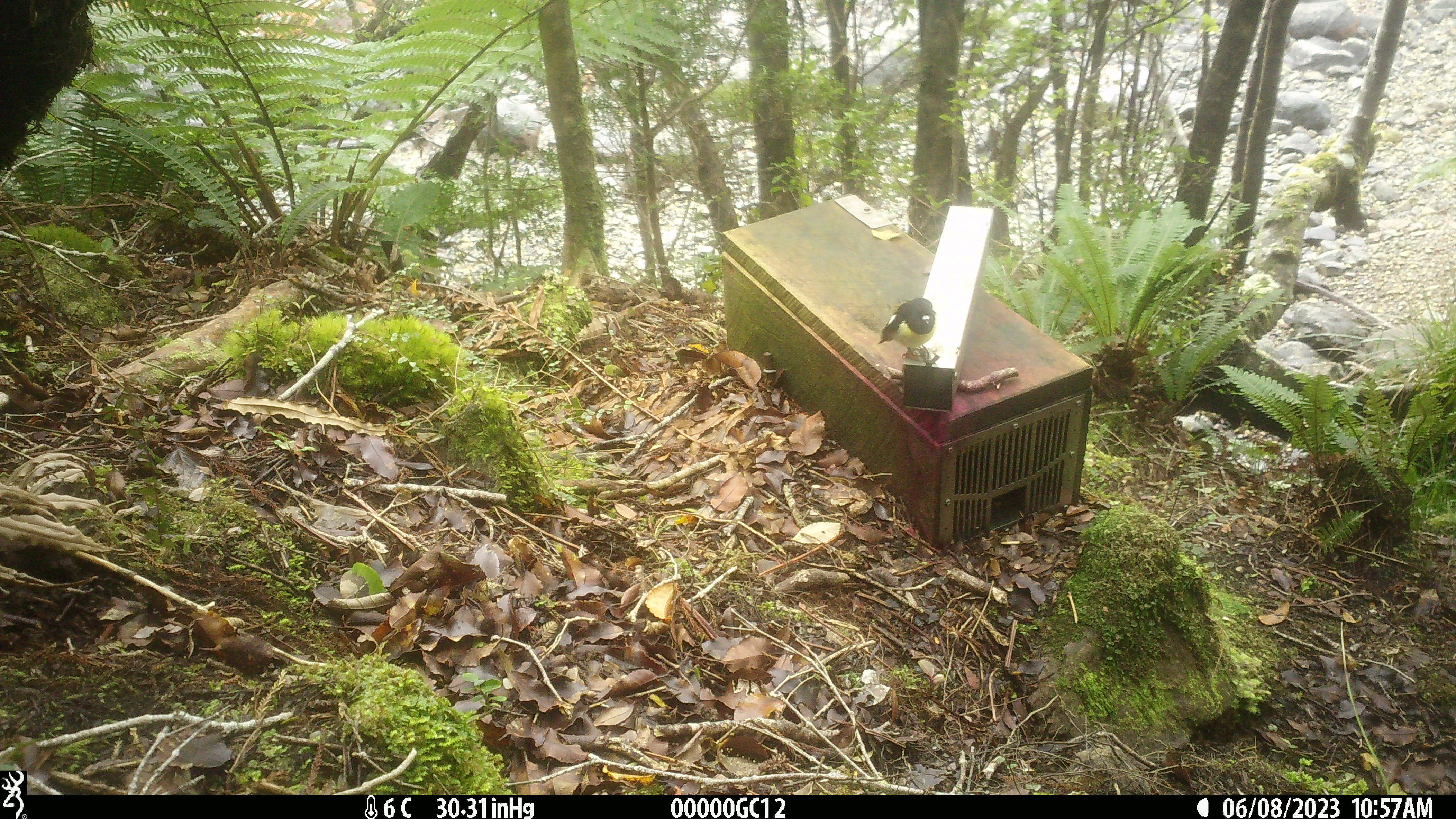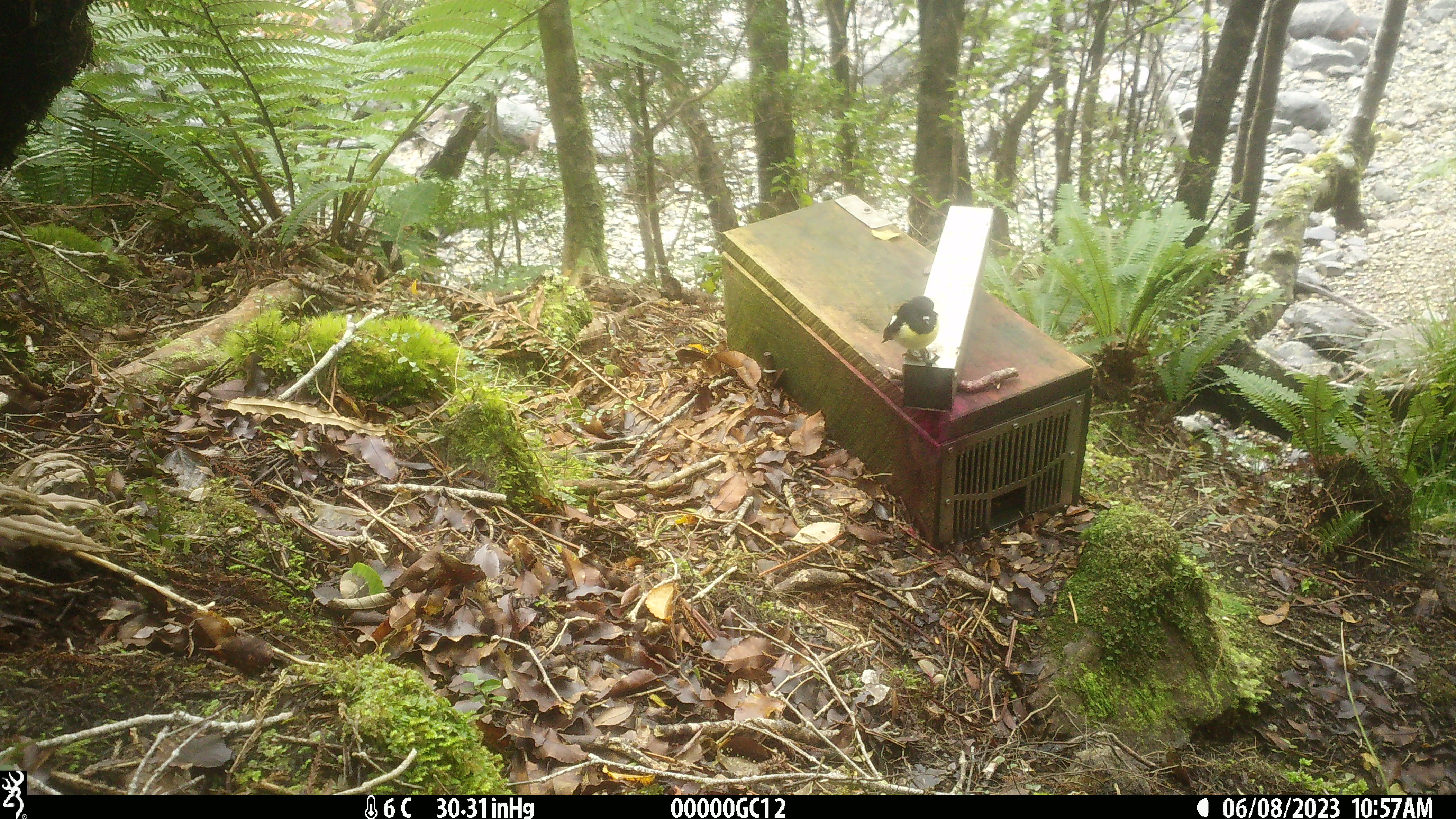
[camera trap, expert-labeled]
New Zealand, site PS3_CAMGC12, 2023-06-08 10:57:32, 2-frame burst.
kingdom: Animalia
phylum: Chordata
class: Aves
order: Passeriformes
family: Petroicidae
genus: Petroica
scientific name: Petroica macrocephala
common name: tomtit